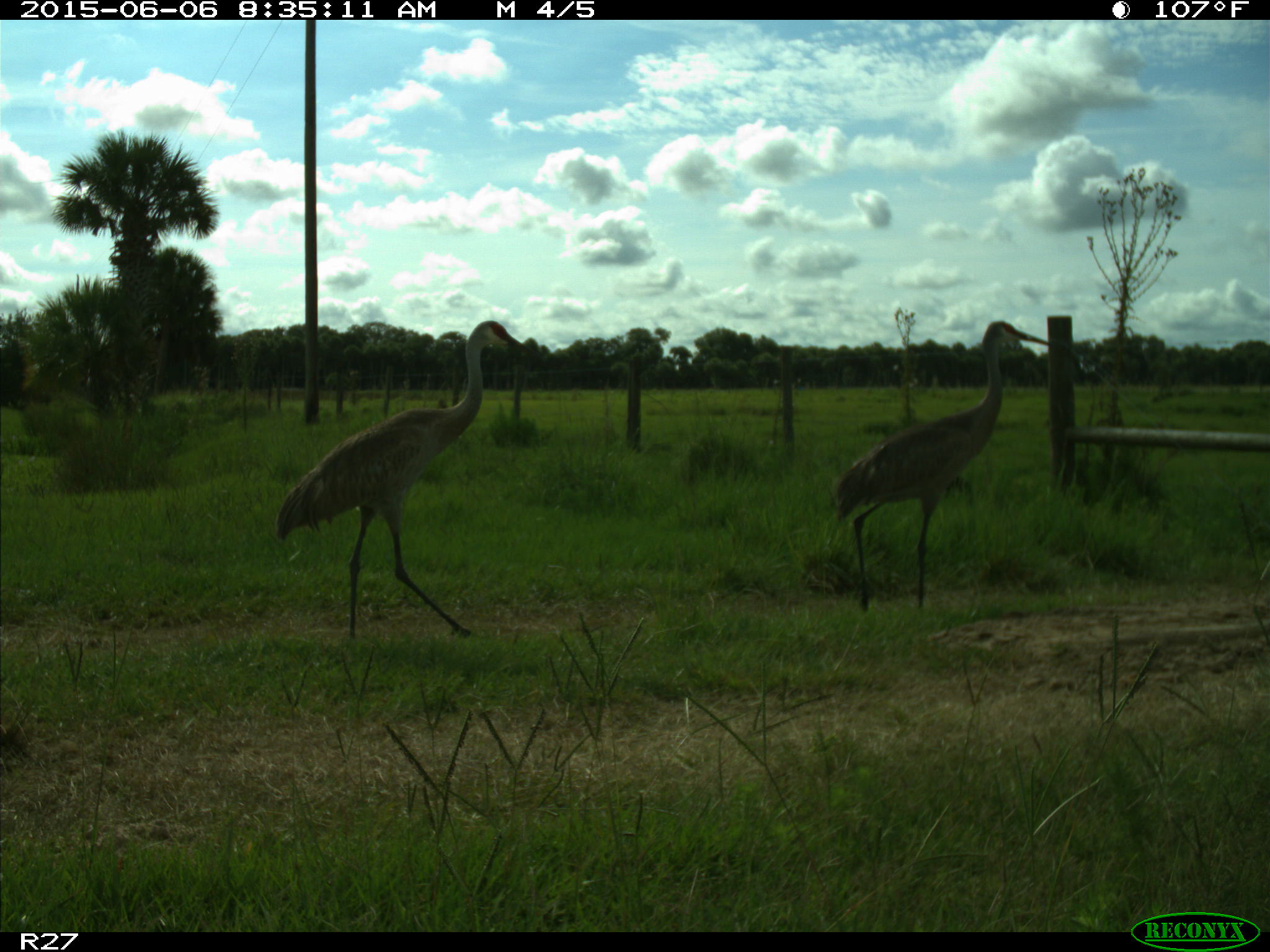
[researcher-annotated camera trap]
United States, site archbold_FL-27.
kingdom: Animalia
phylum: Chordata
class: Aves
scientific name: Aves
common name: birds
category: unidentified bird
Unidentified bird (birds) (Aves).